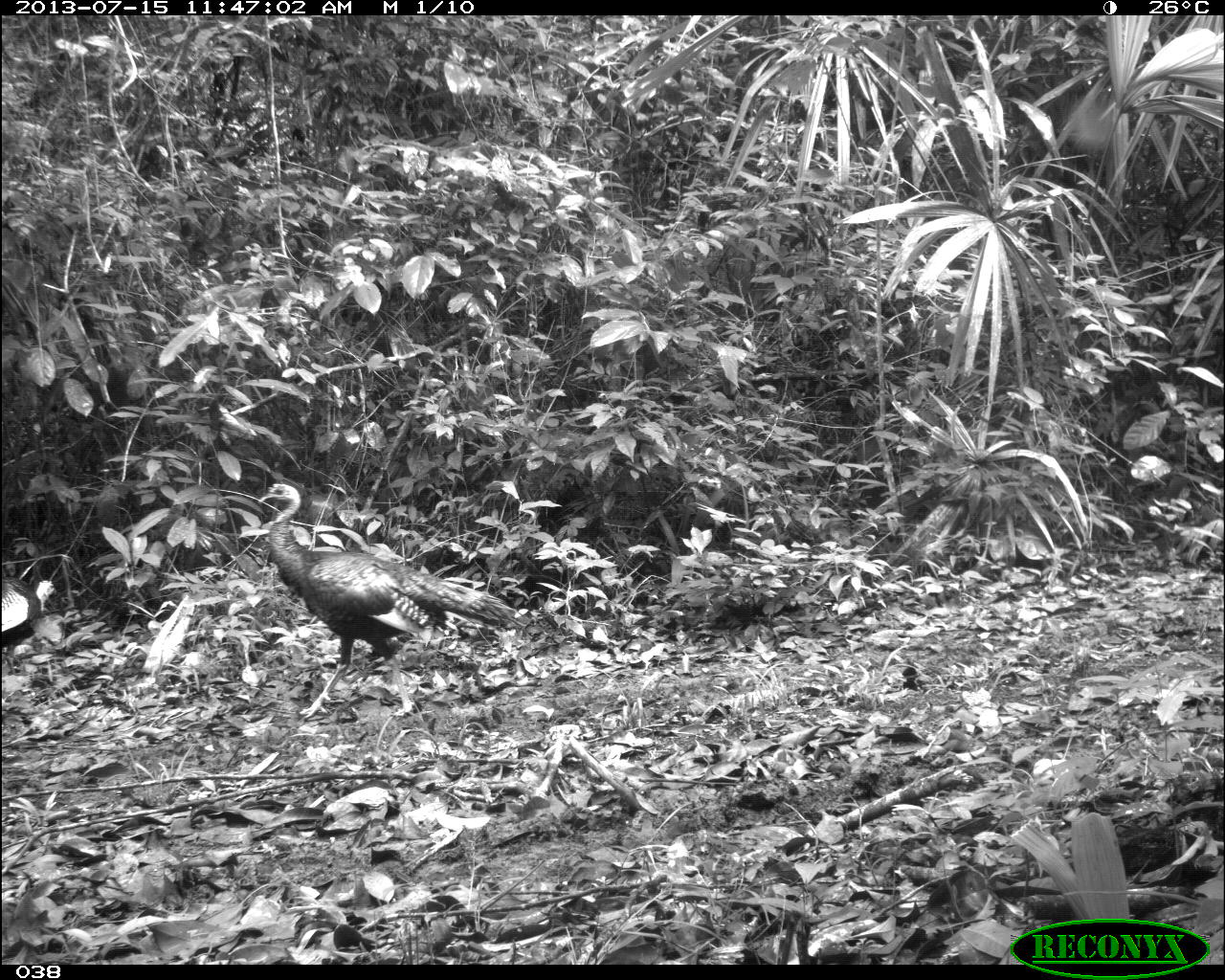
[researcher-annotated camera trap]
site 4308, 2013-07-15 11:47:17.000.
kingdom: Animalia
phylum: Chordata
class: Aves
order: Galliformes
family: Phasianidae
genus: Meleagris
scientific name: Meleagris ocellata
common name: ocellated turkey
Meleagris ocellata (ocellated turkey), count 2.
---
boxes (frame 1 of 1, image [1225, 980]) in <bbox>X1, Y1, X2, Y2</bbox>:
meleagris ocellata: <bbox>255, 481, 520, 724</bbox>